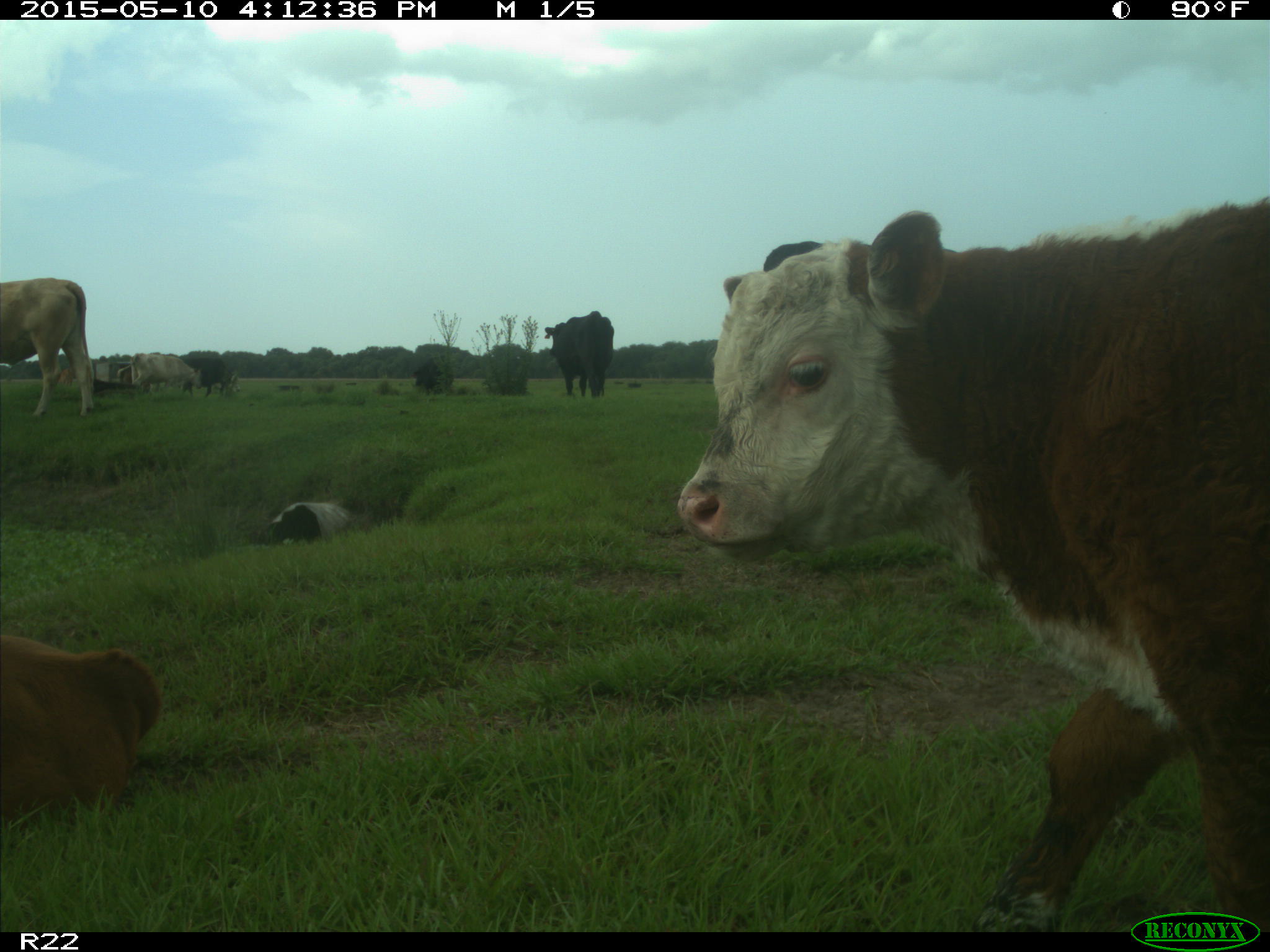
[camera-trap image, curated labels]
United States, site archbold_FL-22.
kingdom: Animalia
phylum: Chordata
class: Mammalia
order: Artiodactyla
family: Bovidae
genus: Bos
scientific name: Bos taurus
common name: domestic cow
Bos taurus (domestic cow).